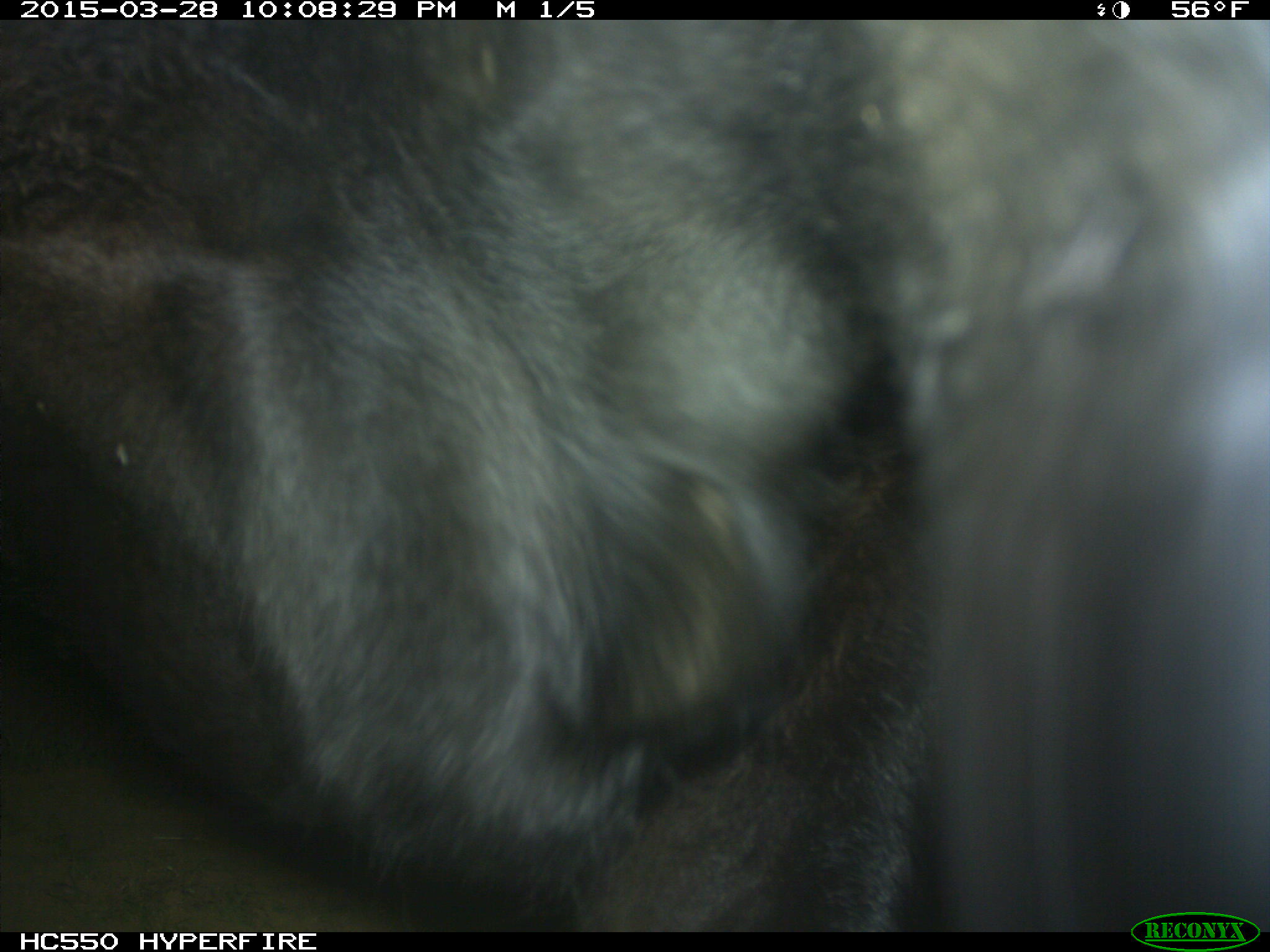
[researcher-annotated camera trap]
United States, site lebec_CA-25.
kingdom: Animalia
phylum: Chordata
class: Mammalia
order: Artiodactyla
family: Bovidae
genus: Bos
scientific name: Bos taurus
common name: domestic cow